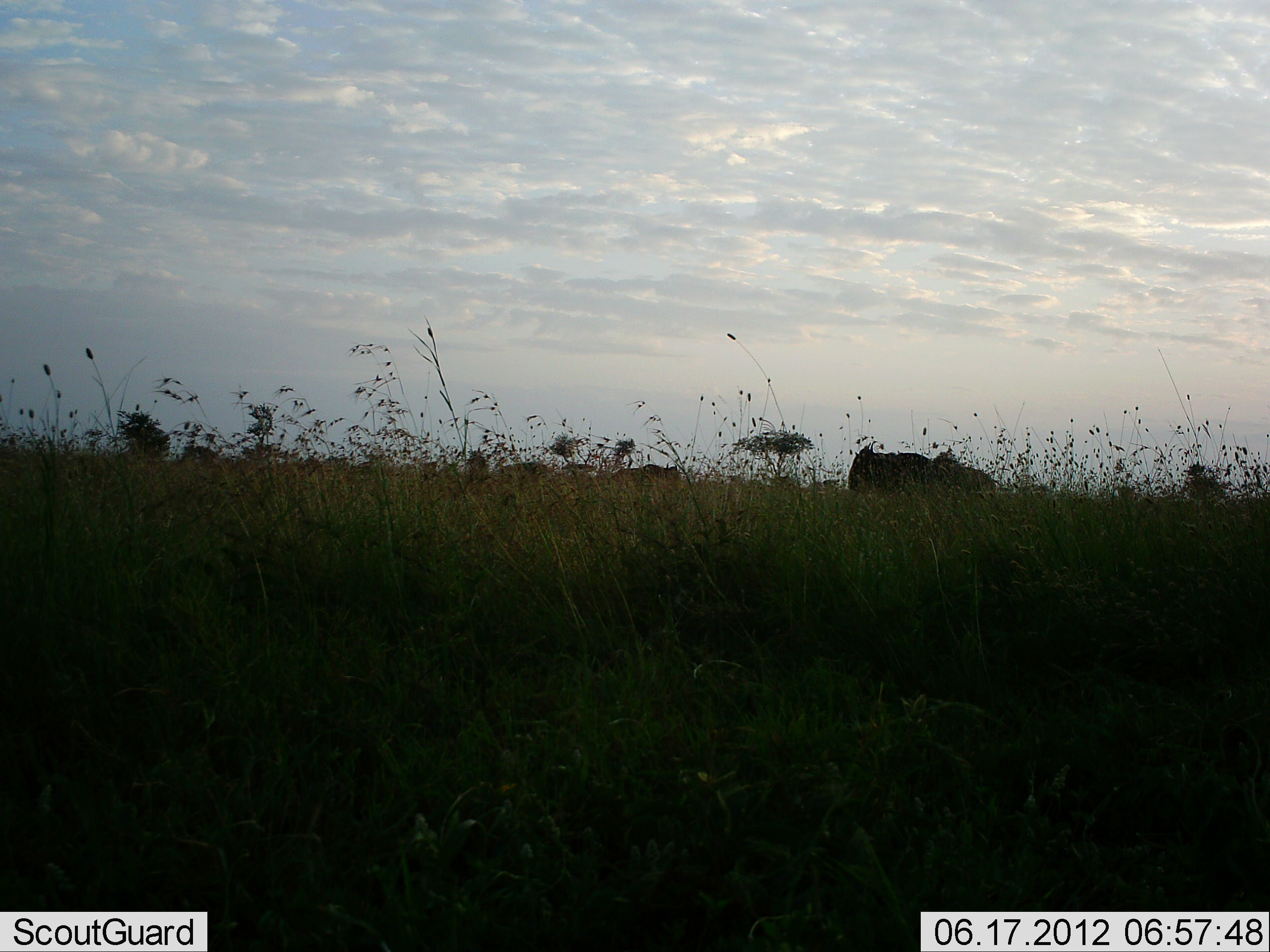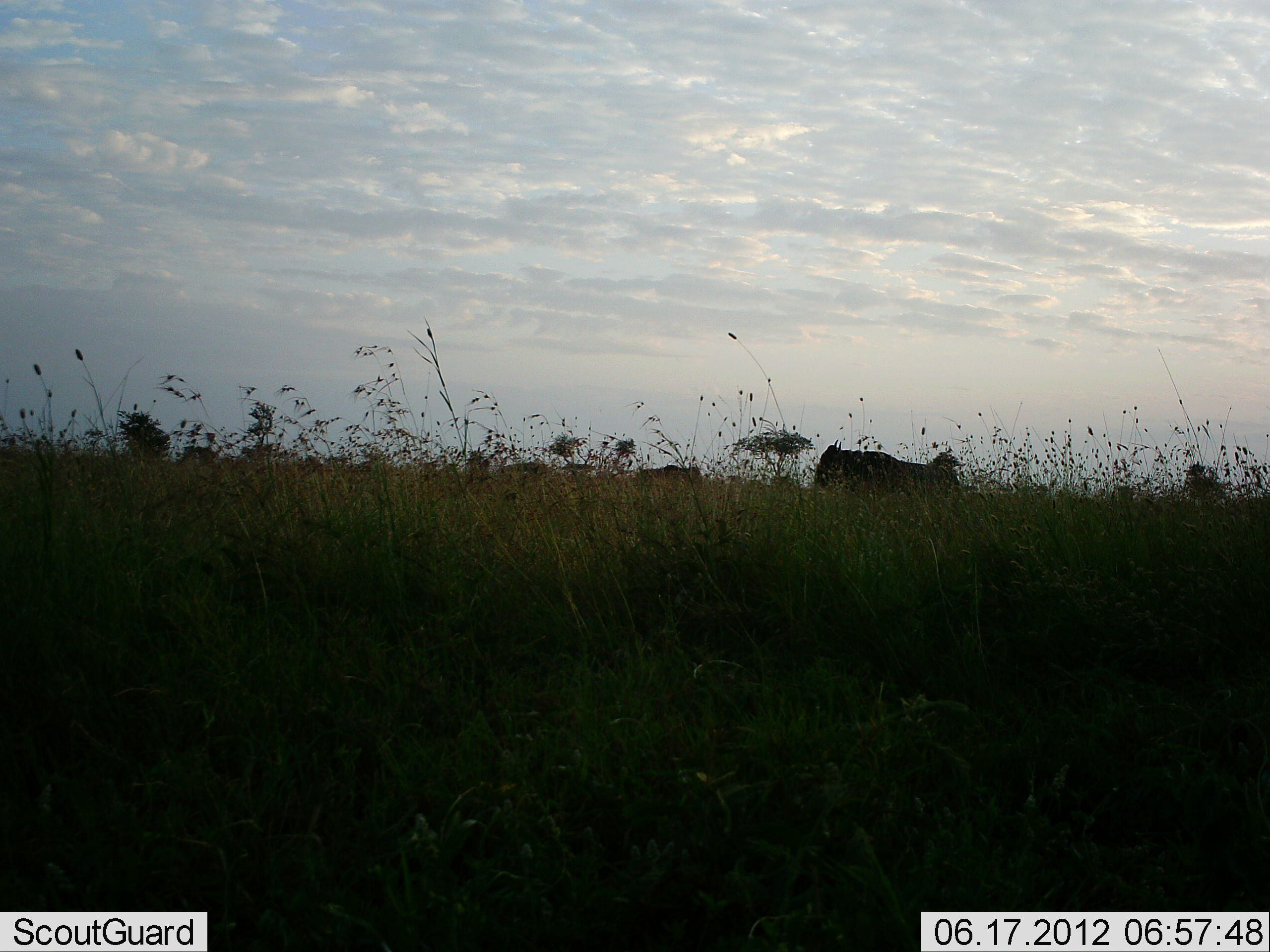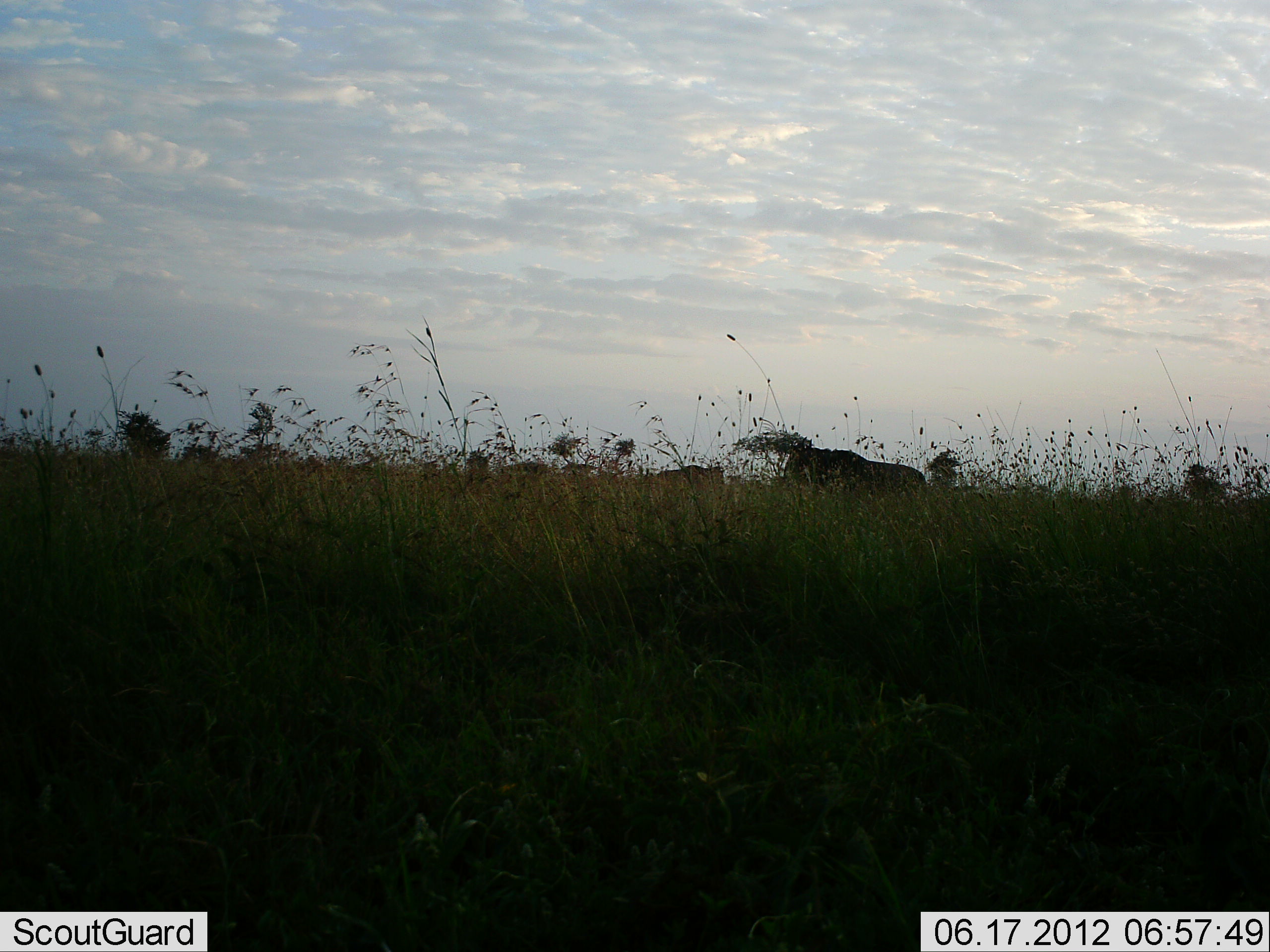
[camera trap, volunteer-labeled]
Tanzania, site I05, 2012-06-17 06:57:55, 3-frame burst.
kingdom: Animalia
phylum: Chordata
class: Mammalia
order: Artiodactyla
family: Bovidae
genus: Connochaetes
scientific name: Connochaetes taurinus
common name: blue wildebeest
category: wildebeest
Wildebeest (blue wildebeest) (Connochaetes taurinus), count 2. Behavior (volunteer vote fractions): standing 0%, resting 0%, moving 100%, interacting 0%. Young present (vote fraction): 0%. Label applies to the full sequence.